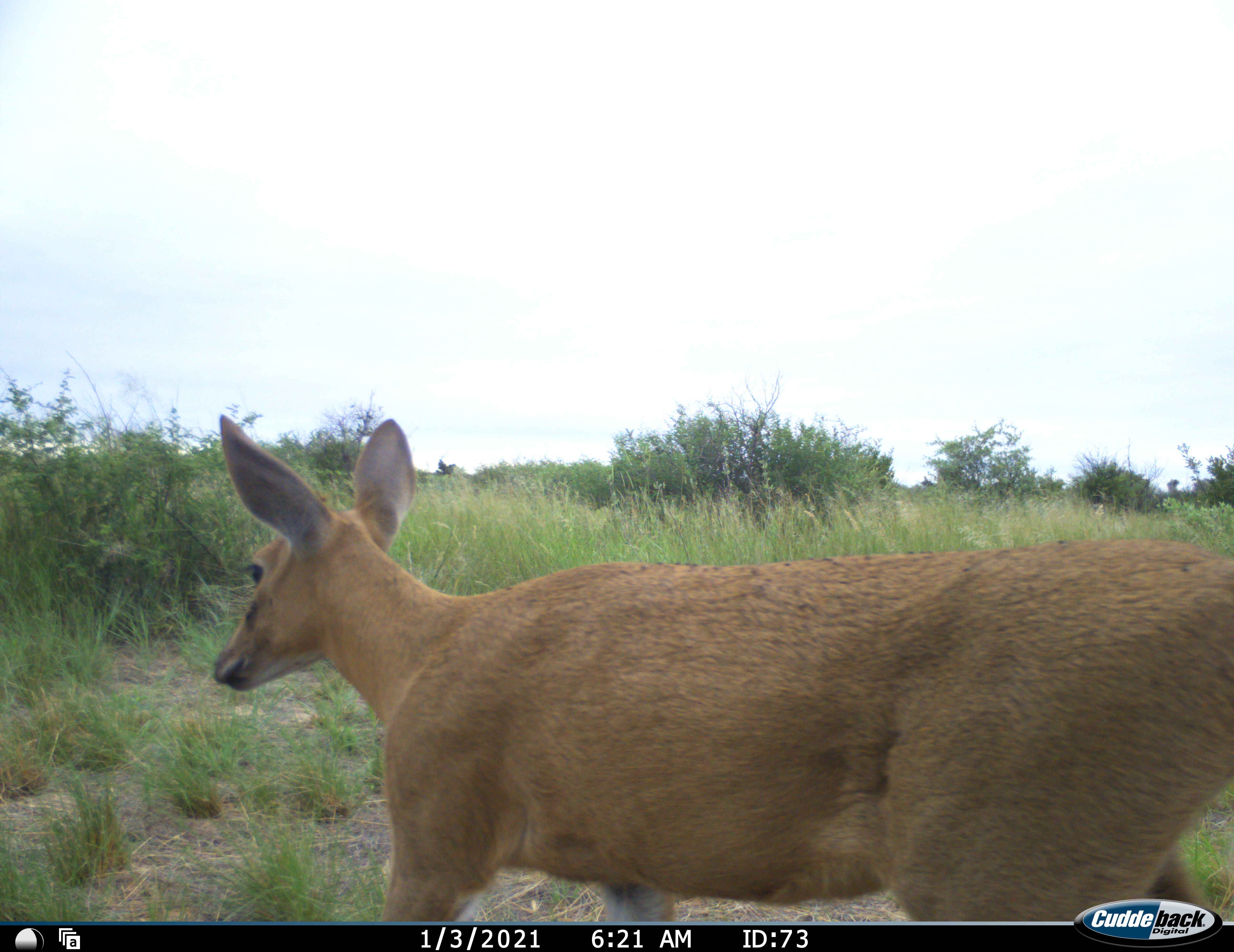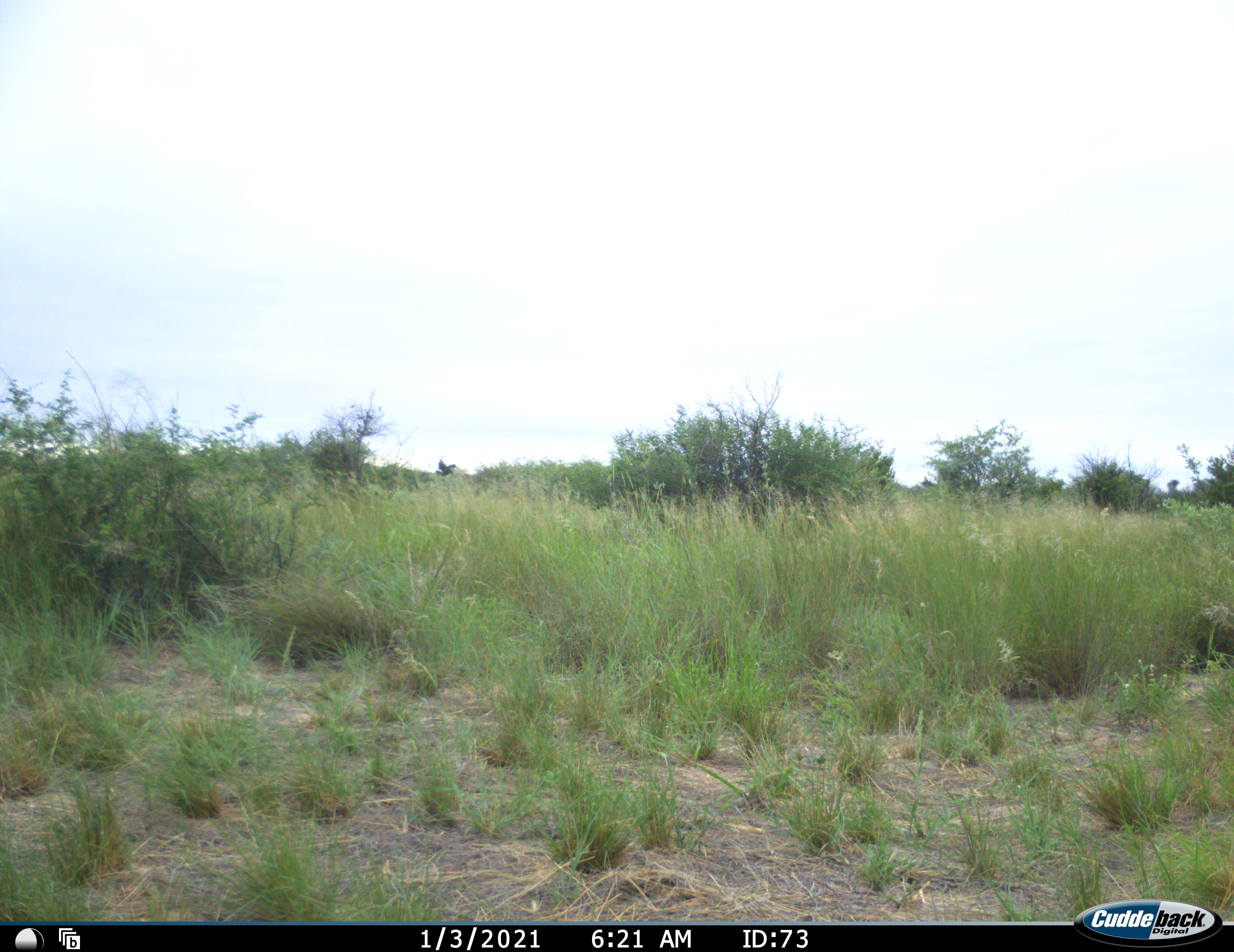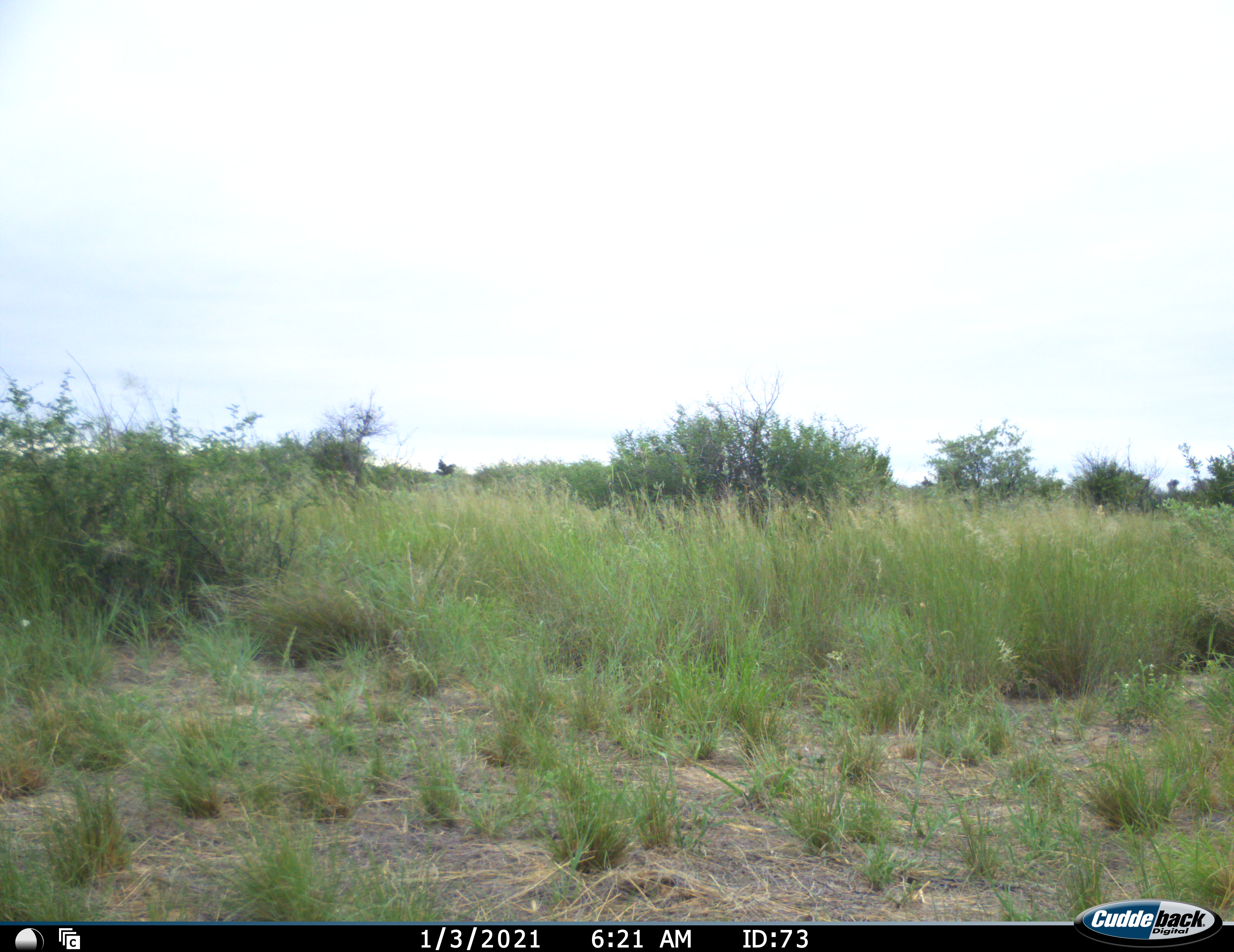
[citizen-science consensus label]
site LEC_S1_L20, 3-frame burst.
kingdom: Animalia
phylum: Chordata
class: Mammalia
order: Artiodactyla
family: Bovidae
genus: Sylvicapra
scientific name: Sylvicapra grimmia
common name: common duiker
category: duikercommongrey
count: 1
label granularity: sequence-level